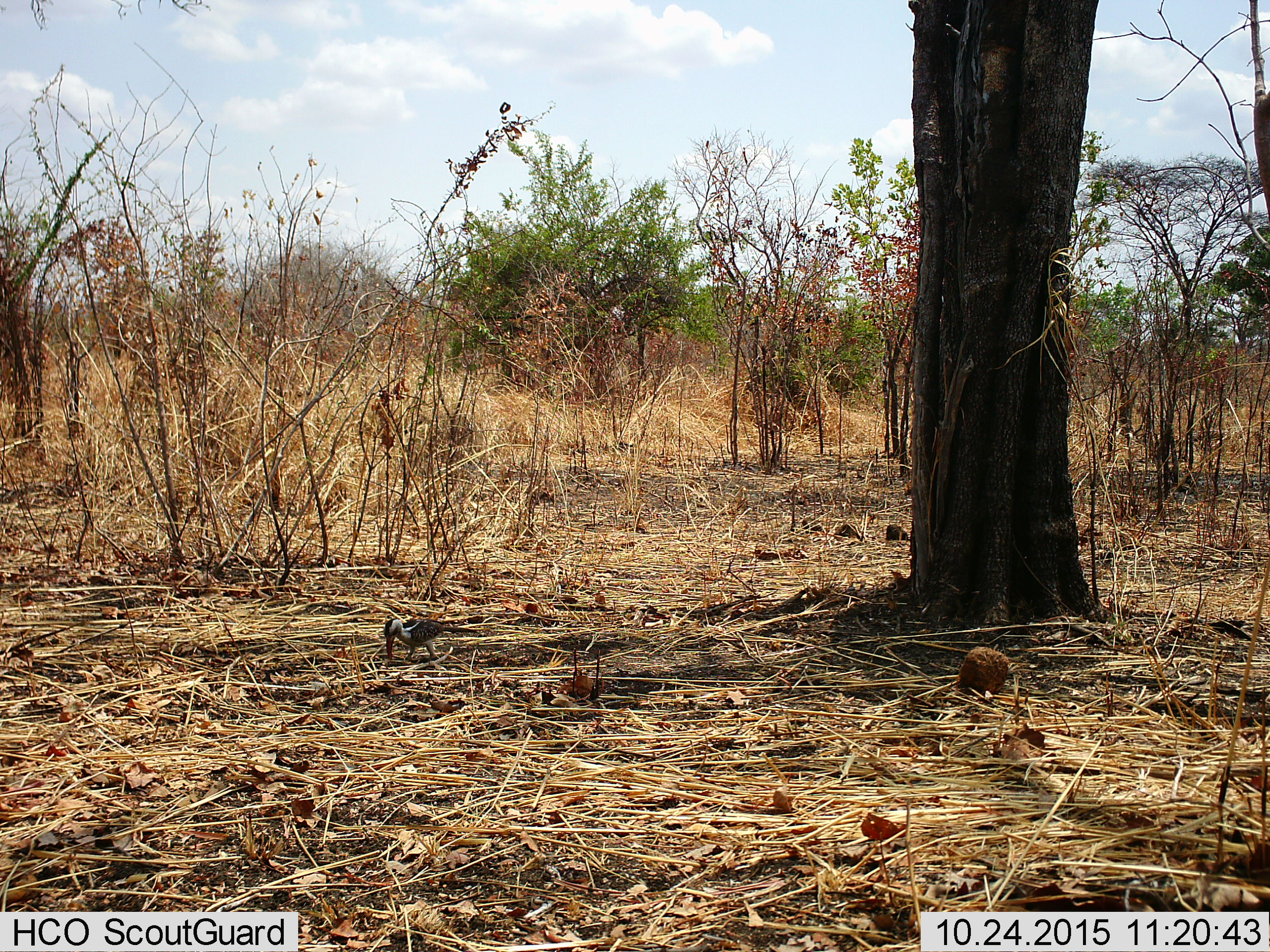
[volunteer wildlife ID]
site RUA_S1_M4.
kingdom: Animalia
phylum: Chordata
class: Aves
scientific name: Aves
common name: bird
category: birdother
Birdother (bird) (Aves), count 1. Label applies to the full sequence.